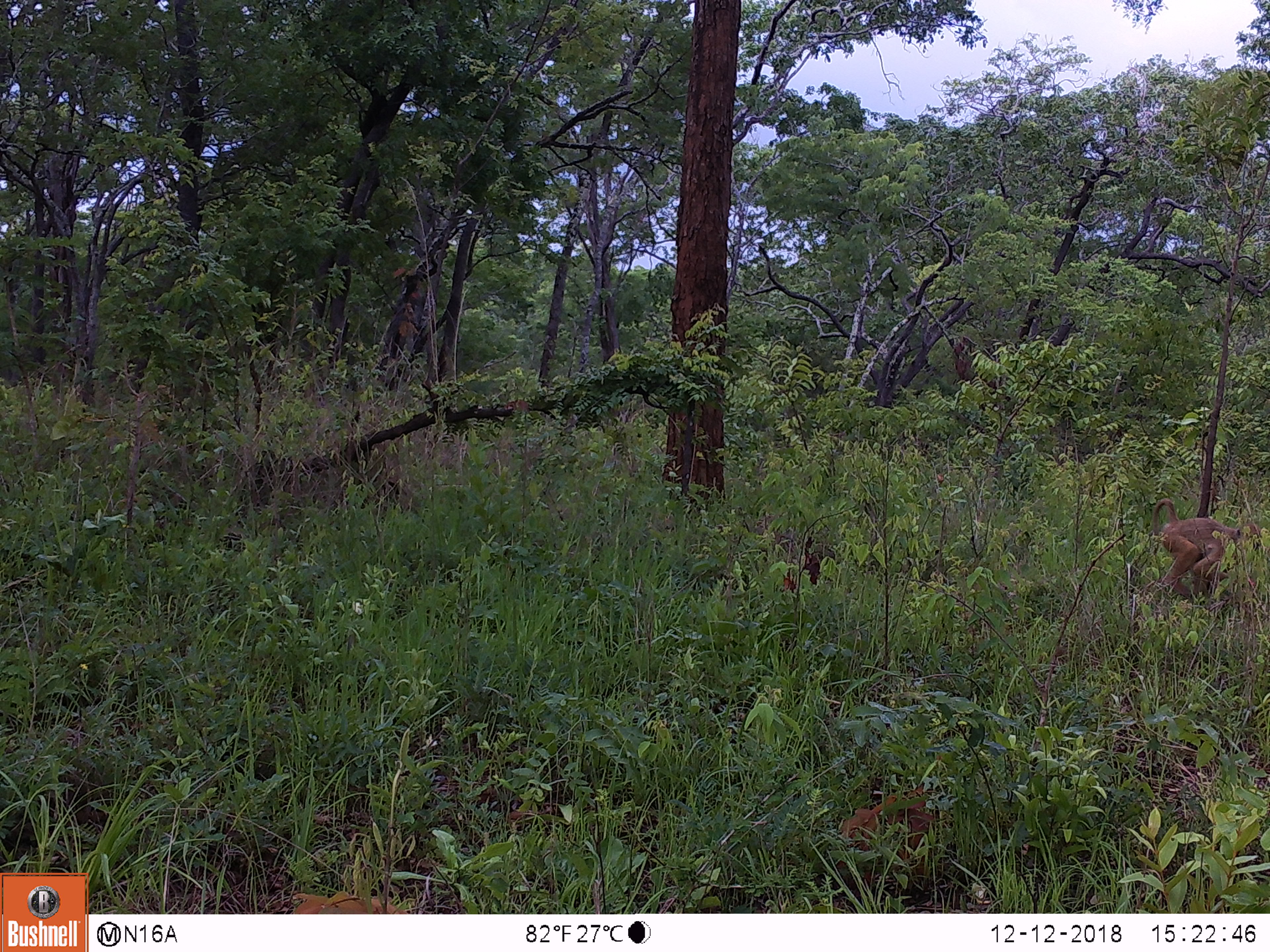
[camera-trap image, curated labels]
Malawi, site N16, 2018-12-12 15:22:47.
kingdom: Animalia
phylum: Chordata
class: Mammalia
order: Primates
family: Cercopithecidae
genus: Papio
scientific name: Papio cynocephalus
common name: yellow baboon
Yellow baboon (Papio cynocephalus), count 1.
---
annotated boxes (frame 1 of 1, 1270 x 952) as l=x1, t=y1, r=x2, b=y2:
yellow baboon: l=1145, t=492, r=1265, b=608